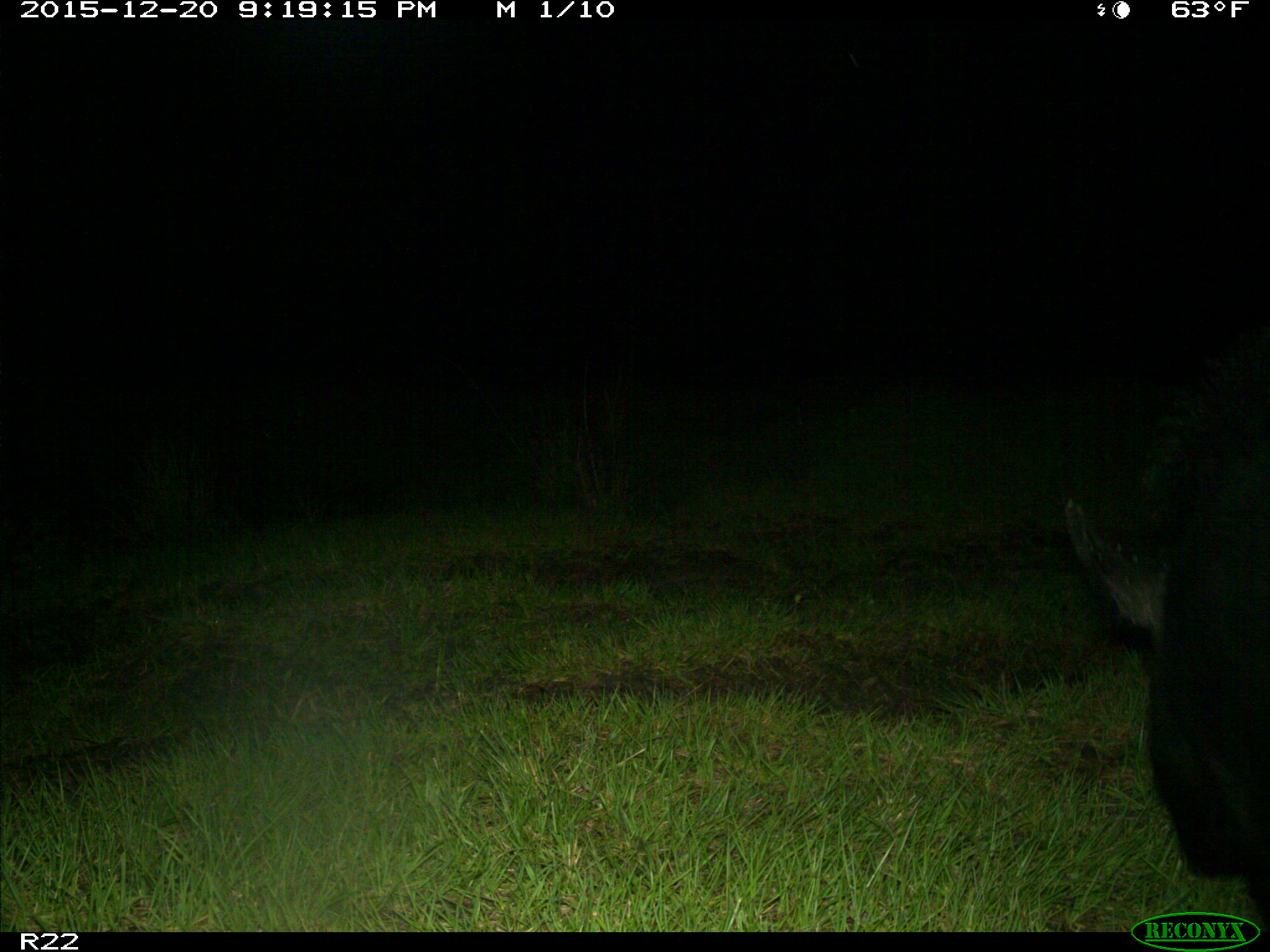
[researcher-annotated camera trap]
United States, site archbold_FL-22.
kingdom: Animalia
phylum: Chordata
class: Mammalia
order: Artiodactyla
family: Suidae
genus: Sus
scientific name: Sus scrofa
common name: wild boar